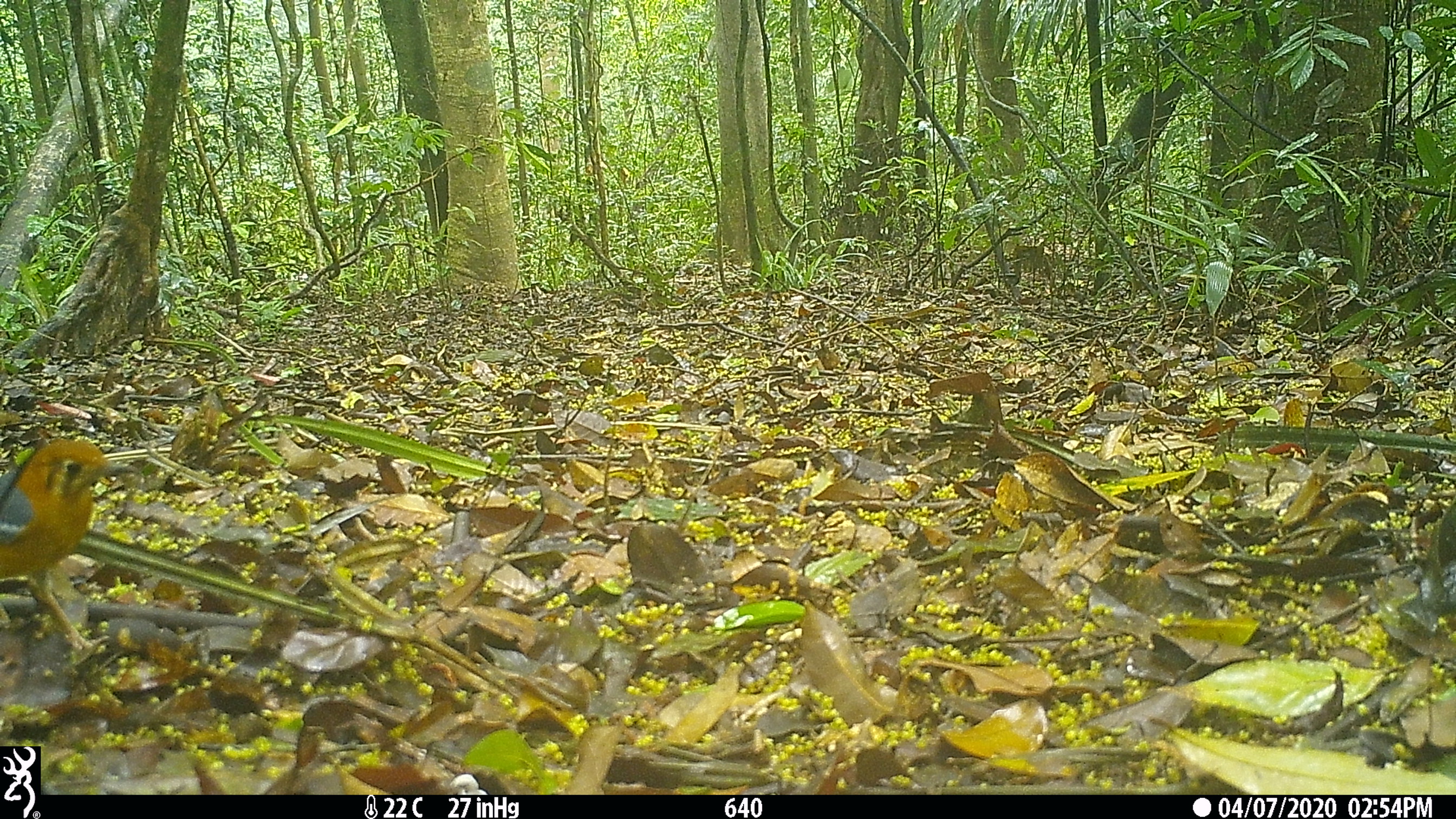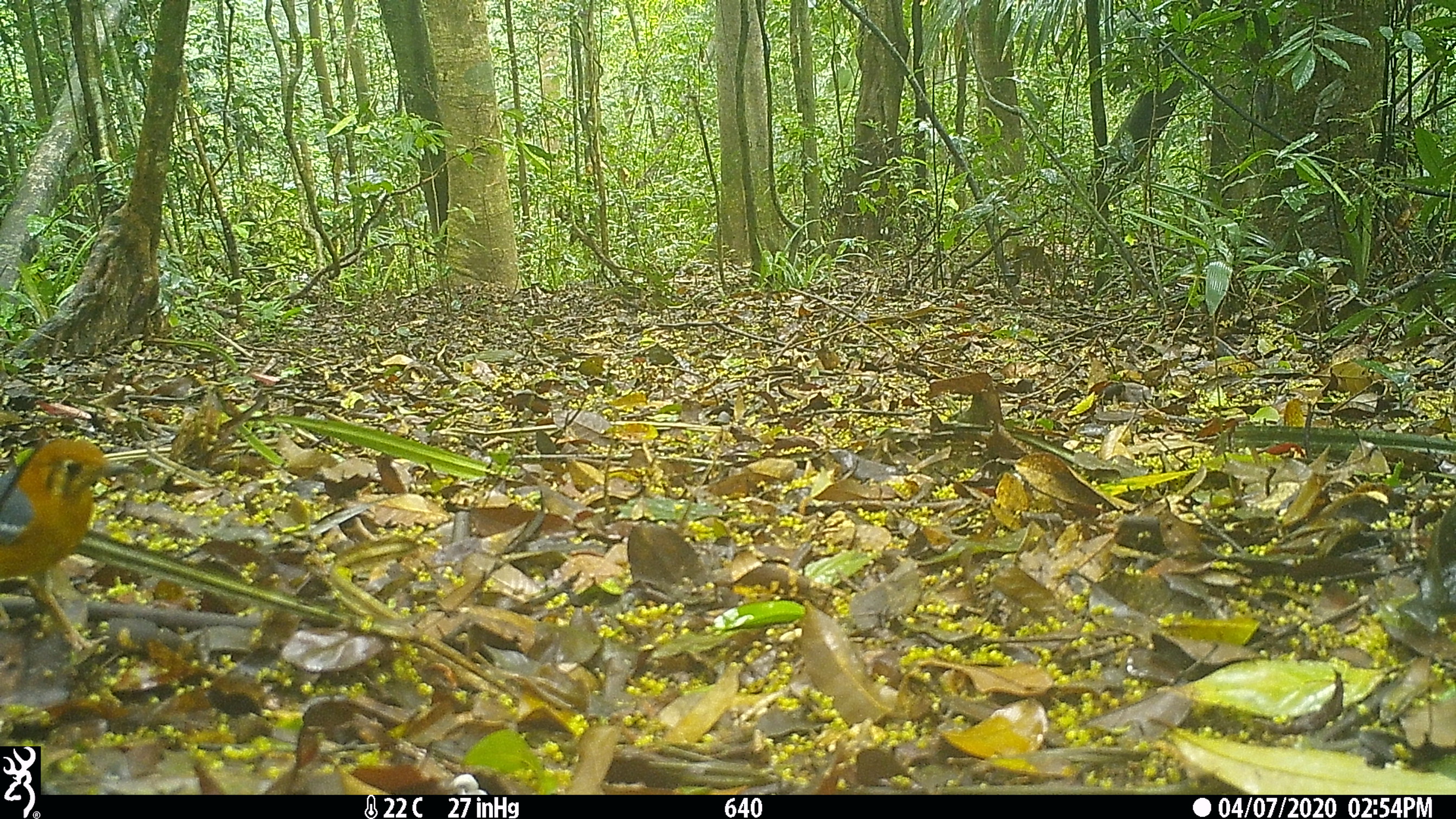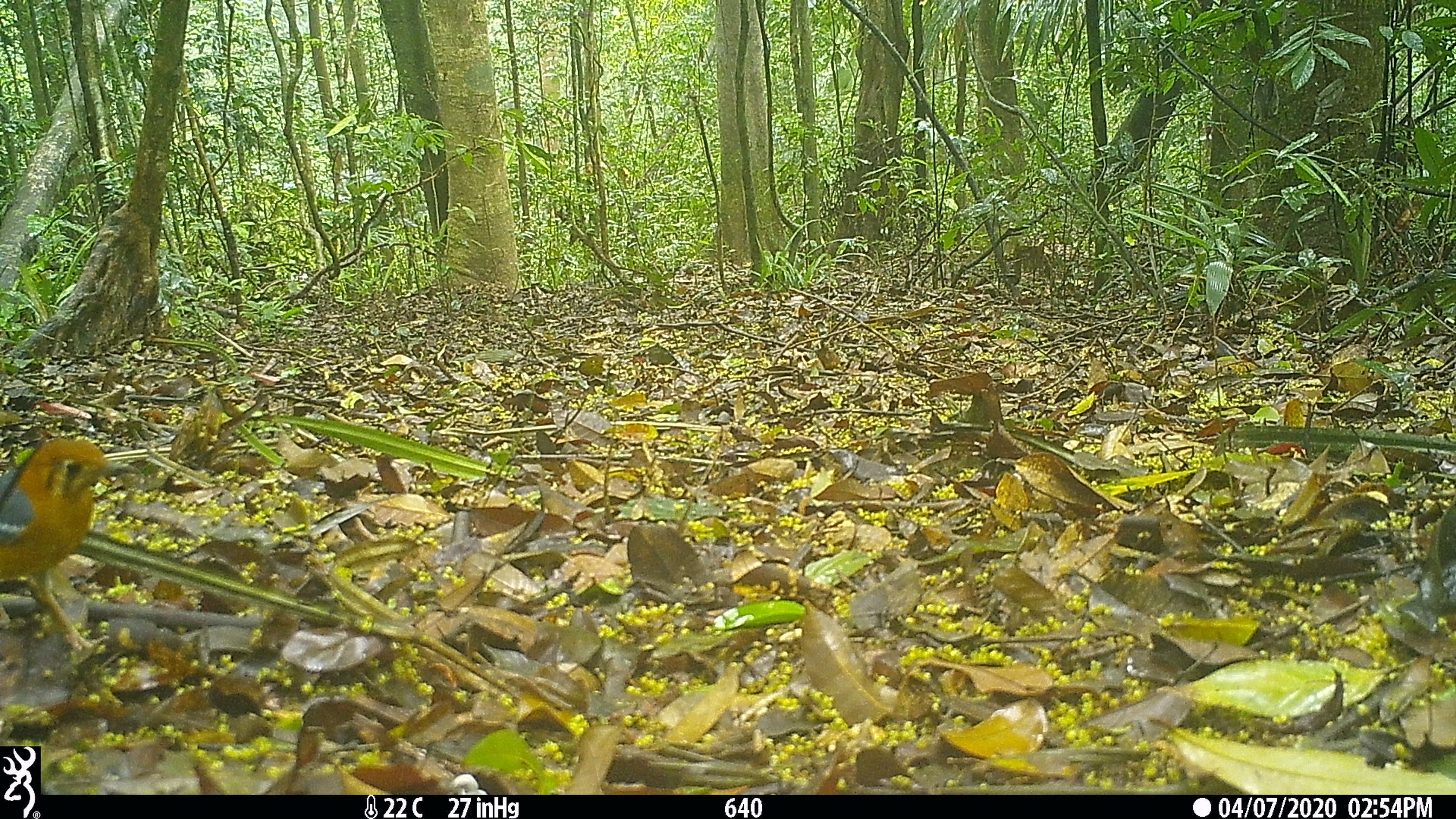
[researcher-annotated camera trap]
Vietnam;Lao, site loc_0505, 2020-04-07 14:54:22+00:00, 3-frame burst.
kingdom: Animalia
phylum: Chordata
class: Aves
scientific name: Aves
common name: bird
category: unidentified bird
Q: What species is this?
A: Unidentified bird (bird) (Aves).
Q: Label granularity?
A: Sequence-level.